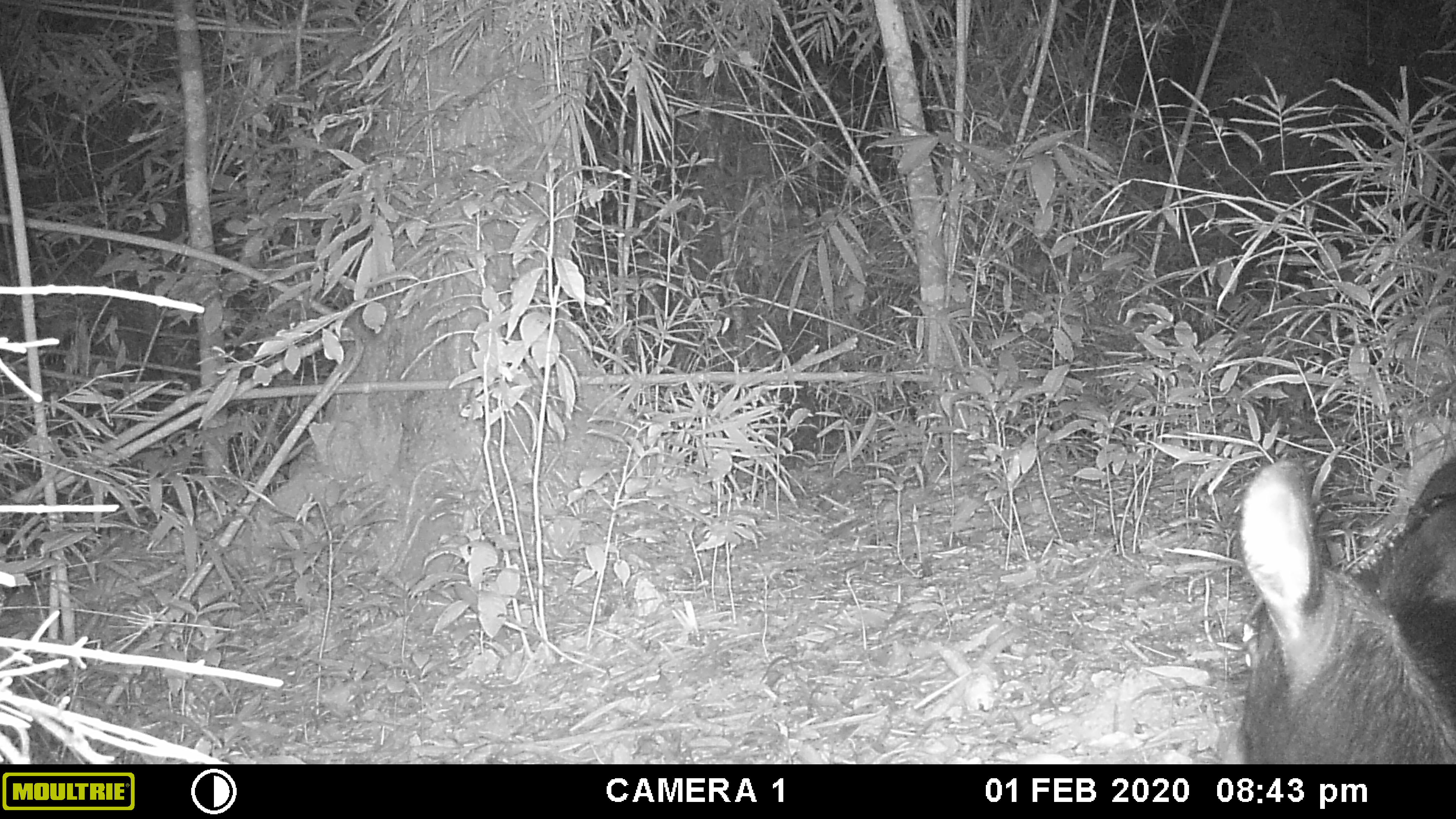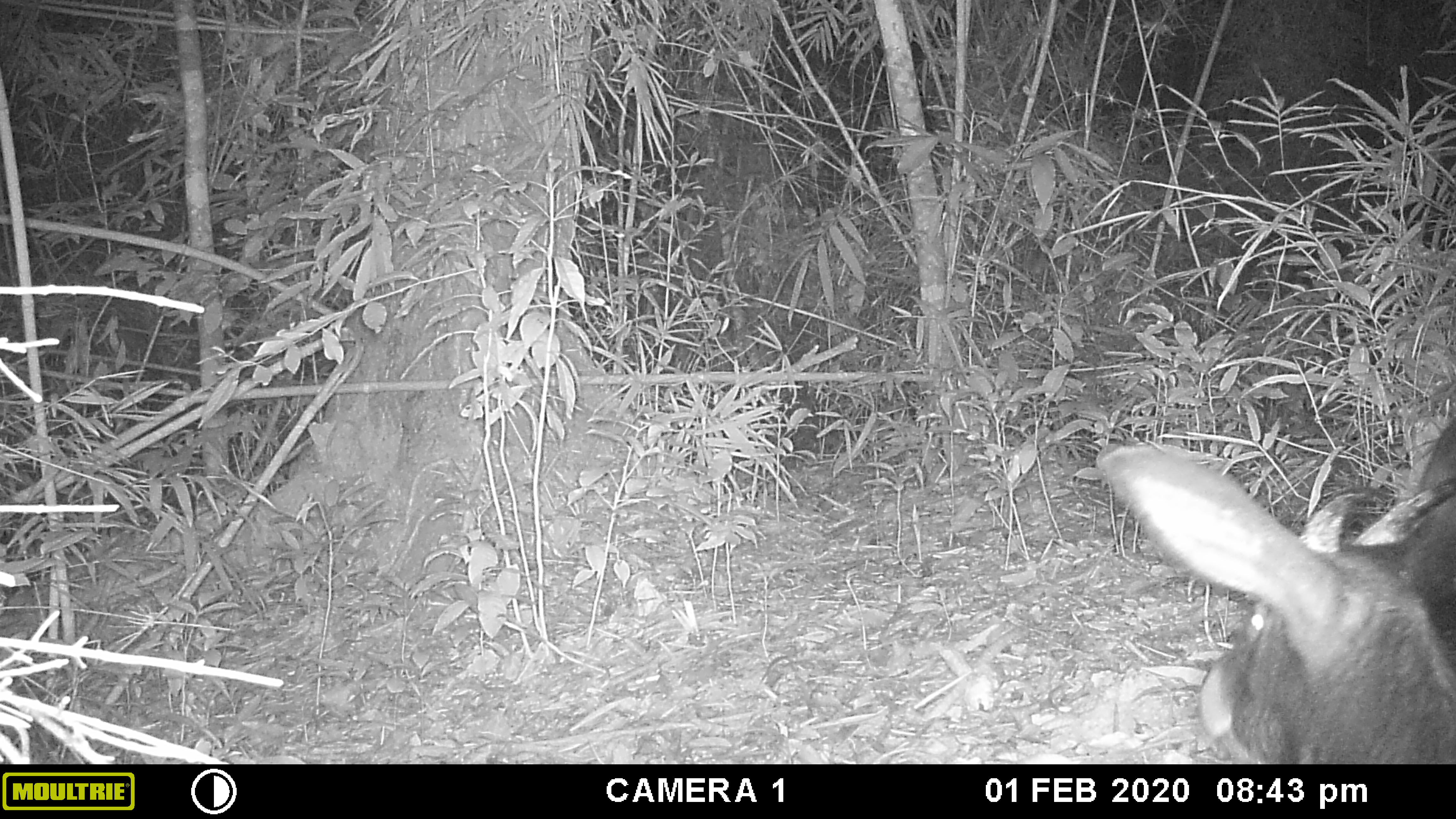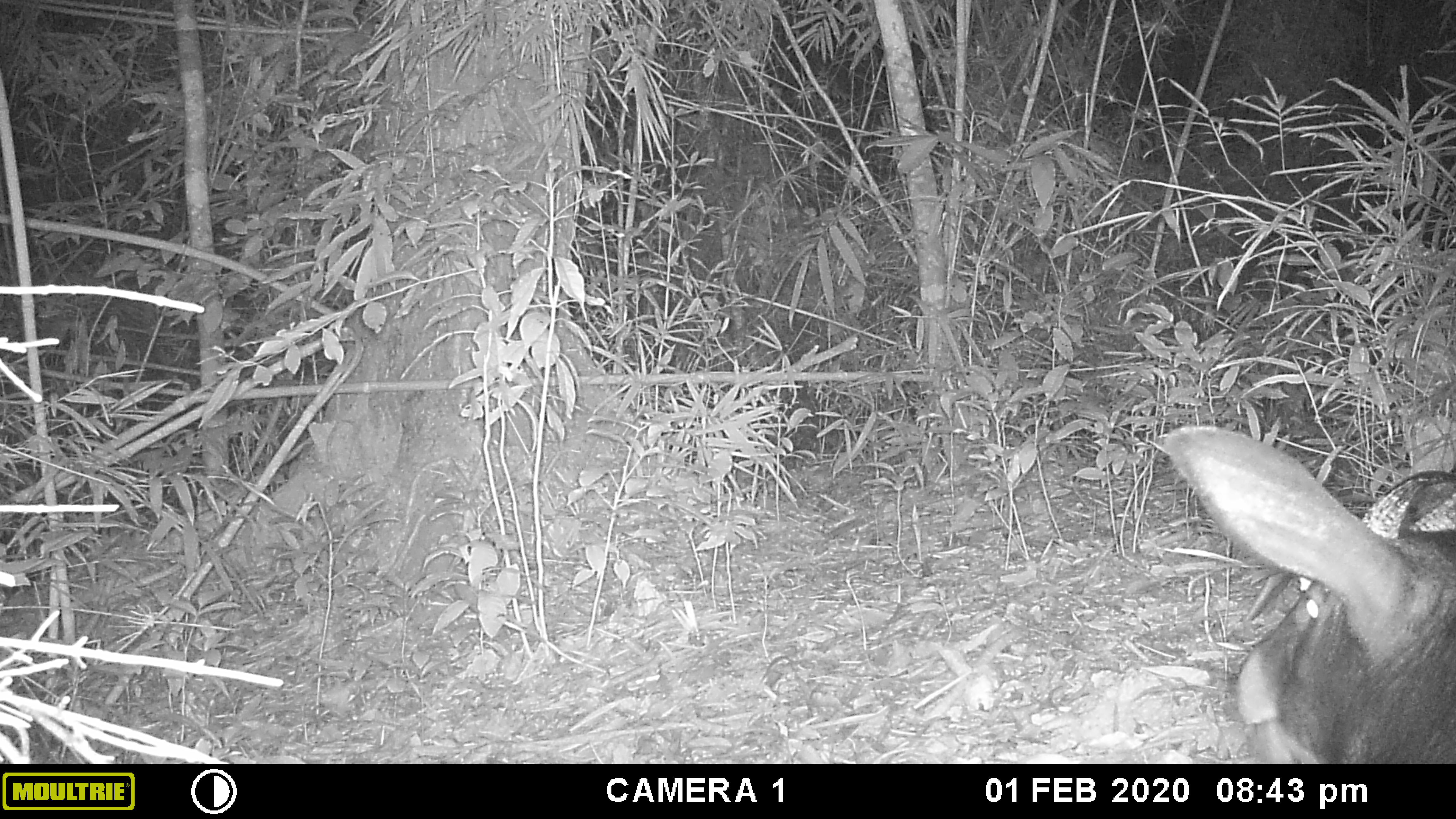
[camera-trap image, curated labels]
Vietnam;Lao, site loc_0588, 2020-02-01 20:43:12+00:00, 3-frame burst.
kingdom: Animalia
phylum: Chordata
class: Mammalia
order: Artiodactyla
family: Bovidae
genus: Capricornis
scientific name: Capricornis sumatraensis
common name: chinese serow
Chinese serow (Capricornis sumatraensis). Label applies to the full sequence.